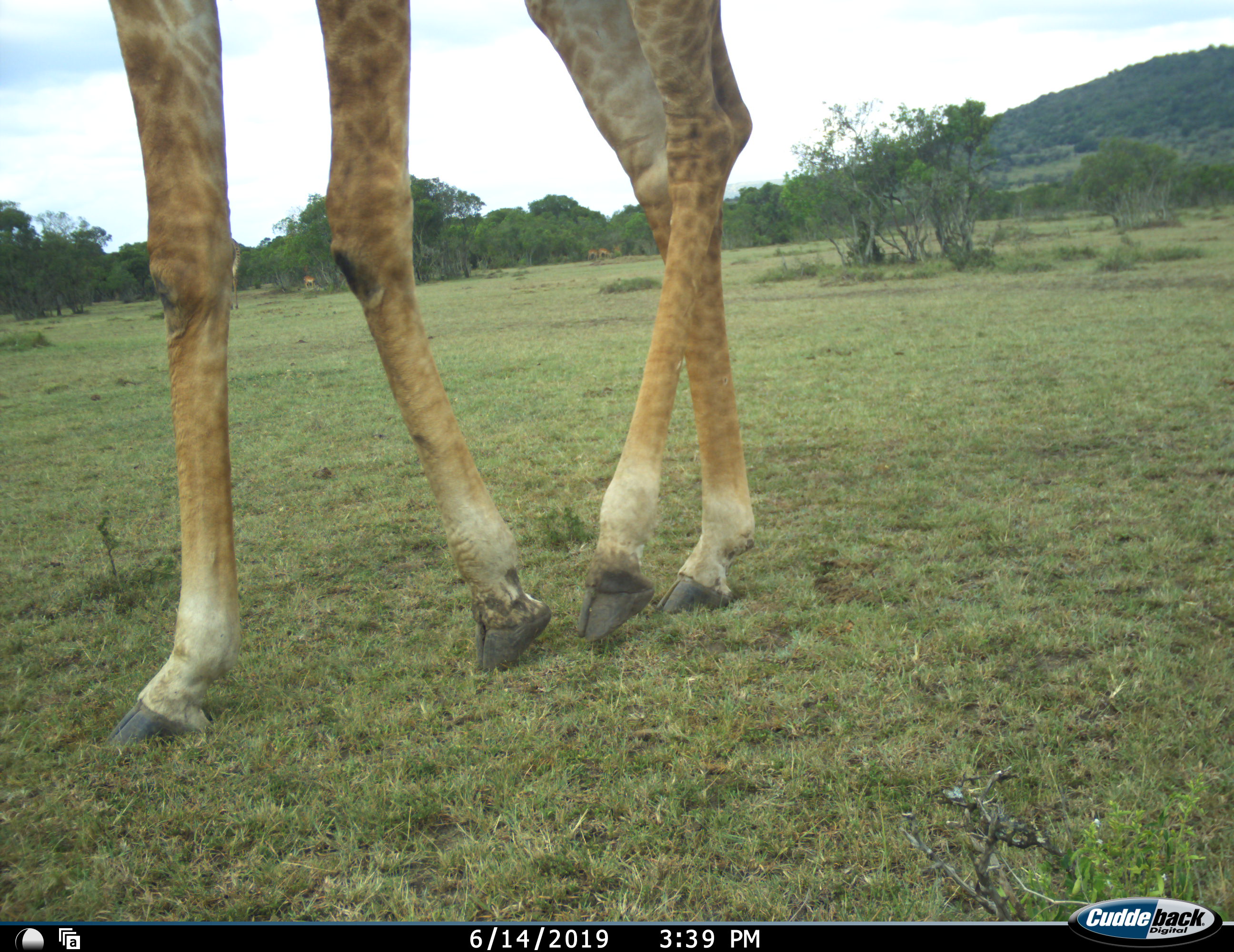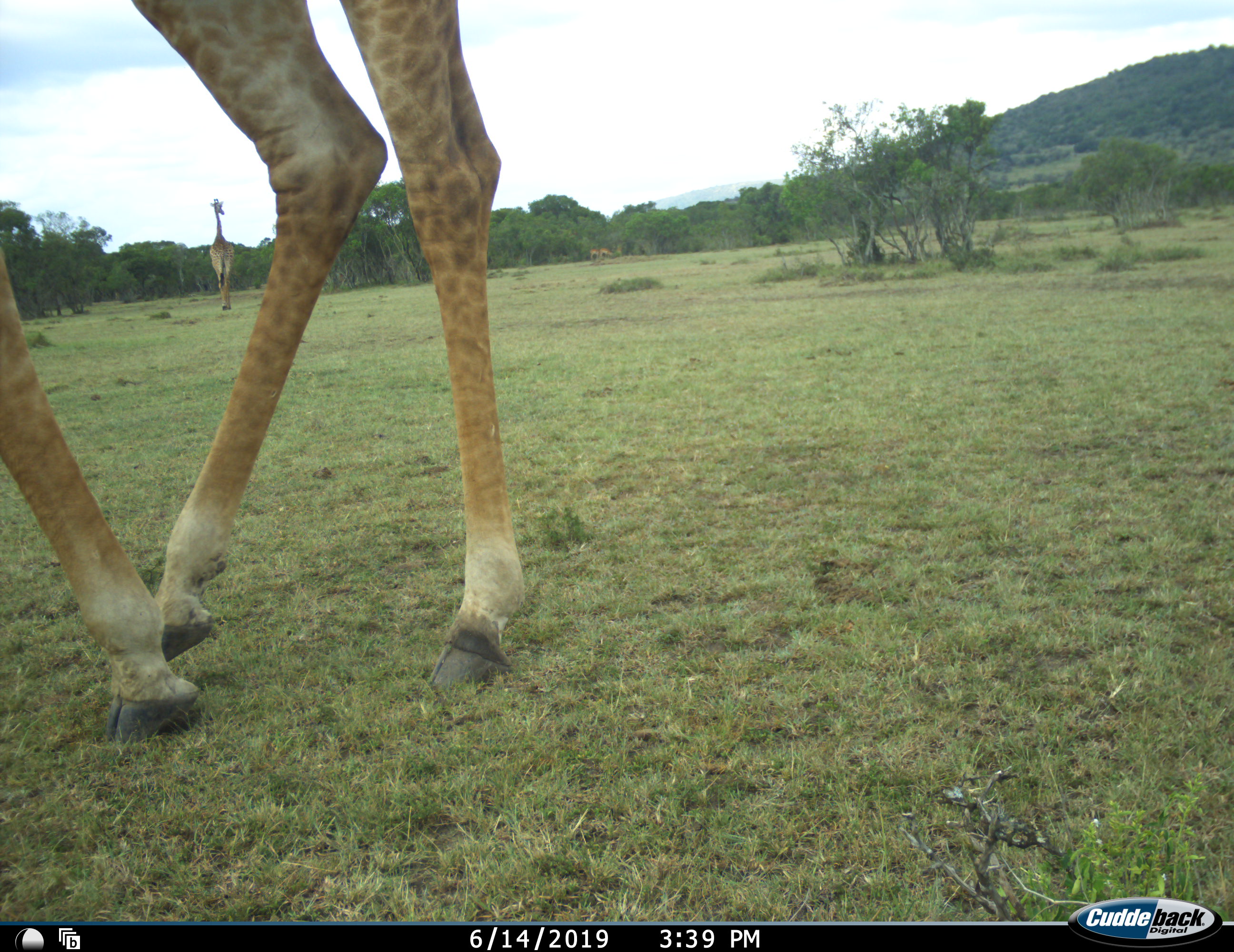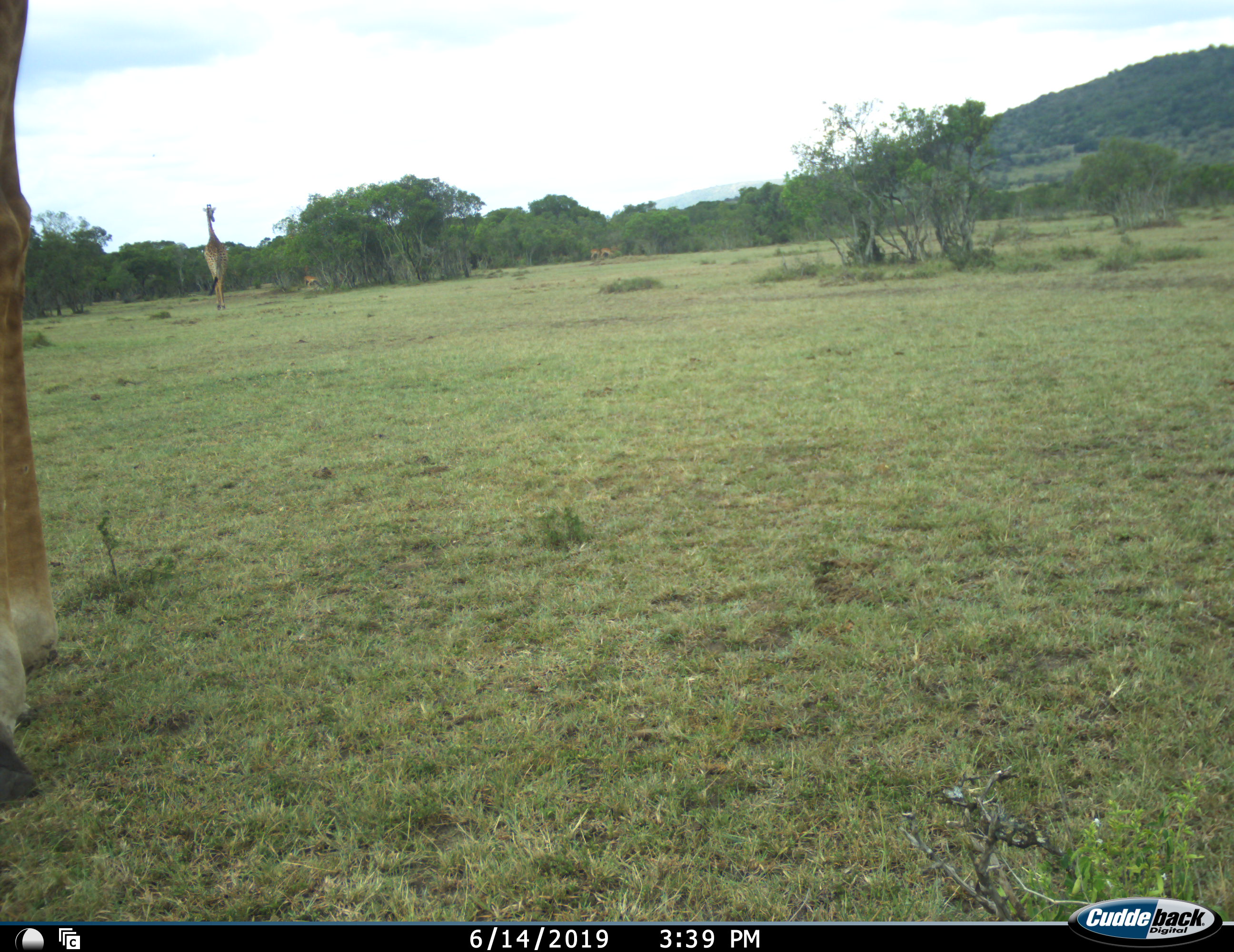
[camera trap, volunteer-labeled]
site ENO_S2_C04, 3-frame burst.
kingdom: Animalia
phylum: Chordata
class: Mammalia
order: Artiodactyla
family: Giraffidae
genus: Giraffa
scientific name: Giraffa camelopardalis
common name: giraffe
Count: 2.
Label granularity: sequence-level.